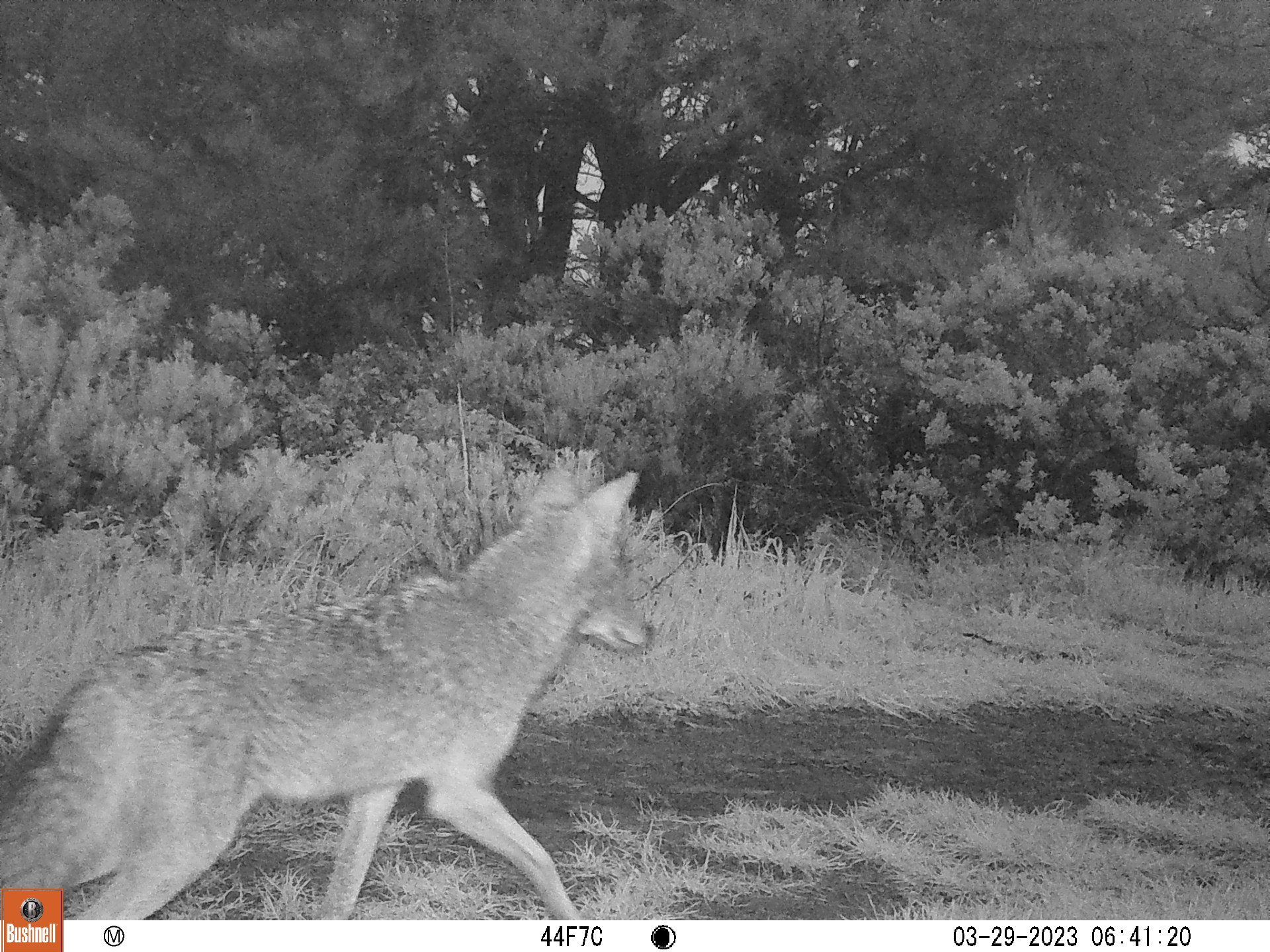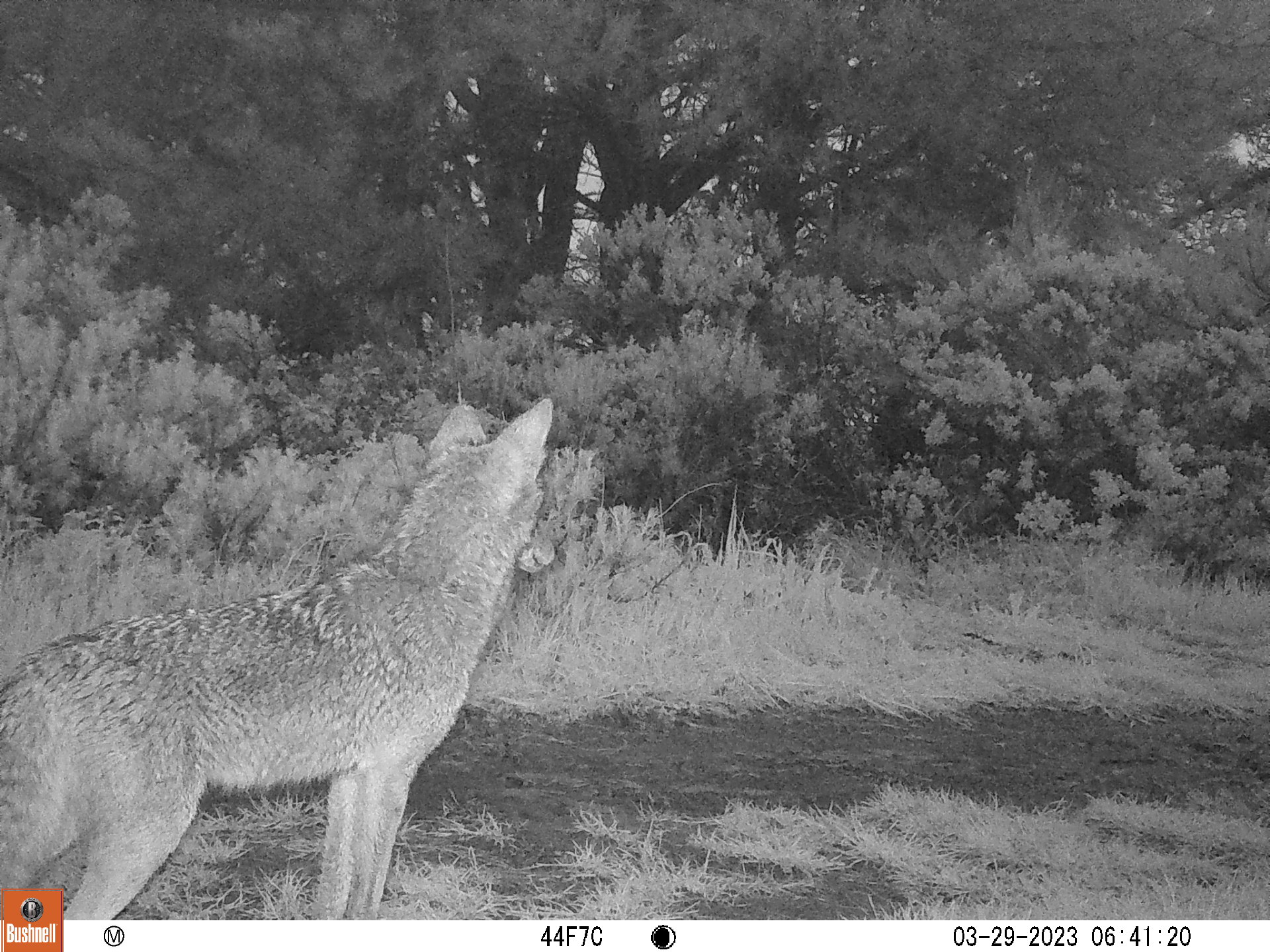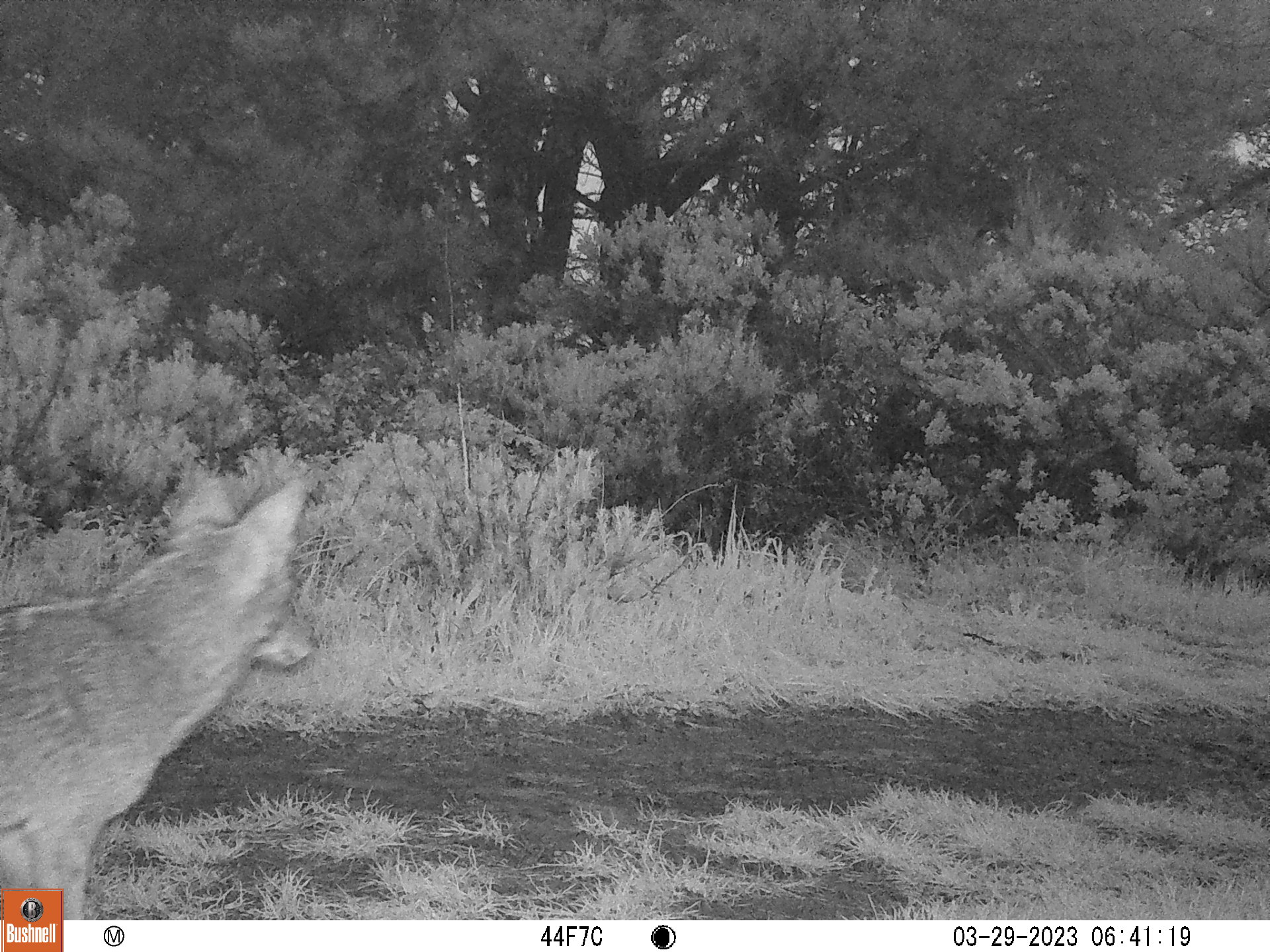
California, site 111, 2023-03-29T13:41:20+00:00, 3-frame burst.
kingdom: Animalia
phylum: Chordata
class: Mammalia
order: Carnivora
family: Canidae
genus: Canis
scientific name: Canis latrans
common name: coyote